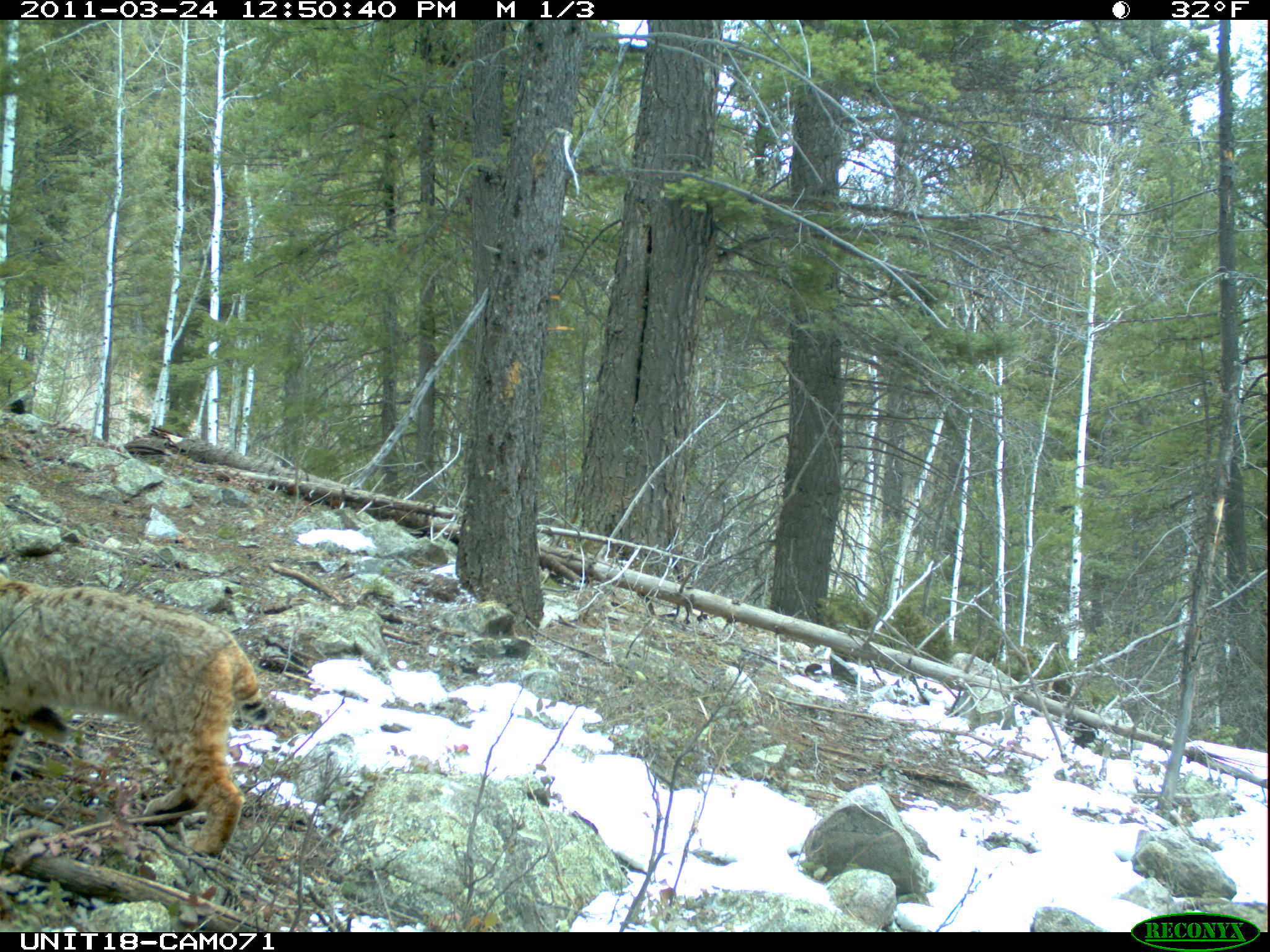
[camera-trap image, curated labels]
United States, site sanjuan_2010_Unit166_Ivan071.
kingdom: Animalia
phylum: Chordata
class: Mammalia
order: Carnivora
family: Felidae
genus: Lynx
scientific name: Lynx rufus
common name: bobcat